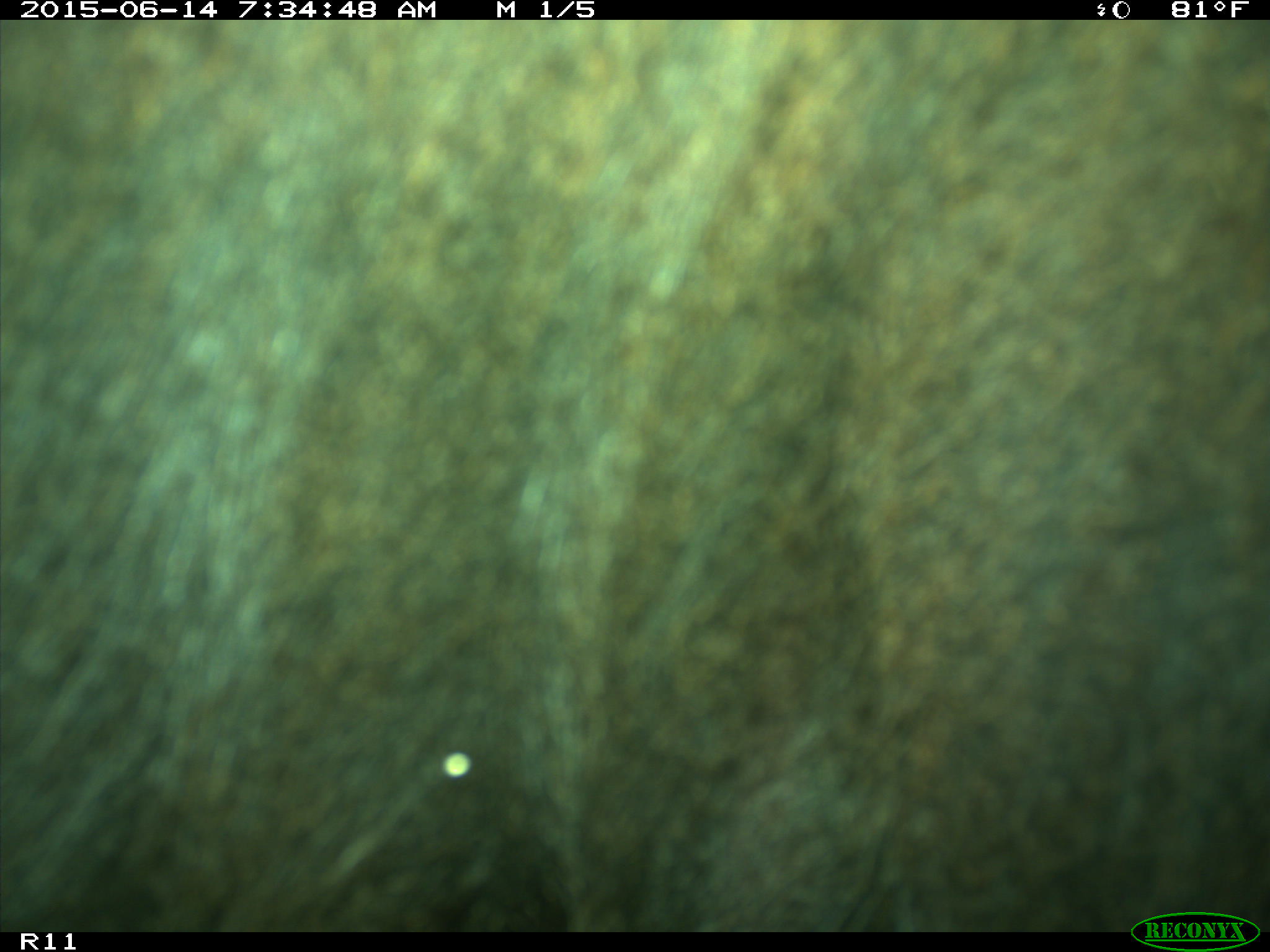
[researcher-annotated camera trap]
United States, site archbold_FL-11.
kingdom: Animalia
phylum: Chordata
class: Mammalia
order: Artiodactyla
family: Bovidae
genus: Bos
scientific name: Bos taurus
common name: domestic cow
Bos taurus (domestic cow).